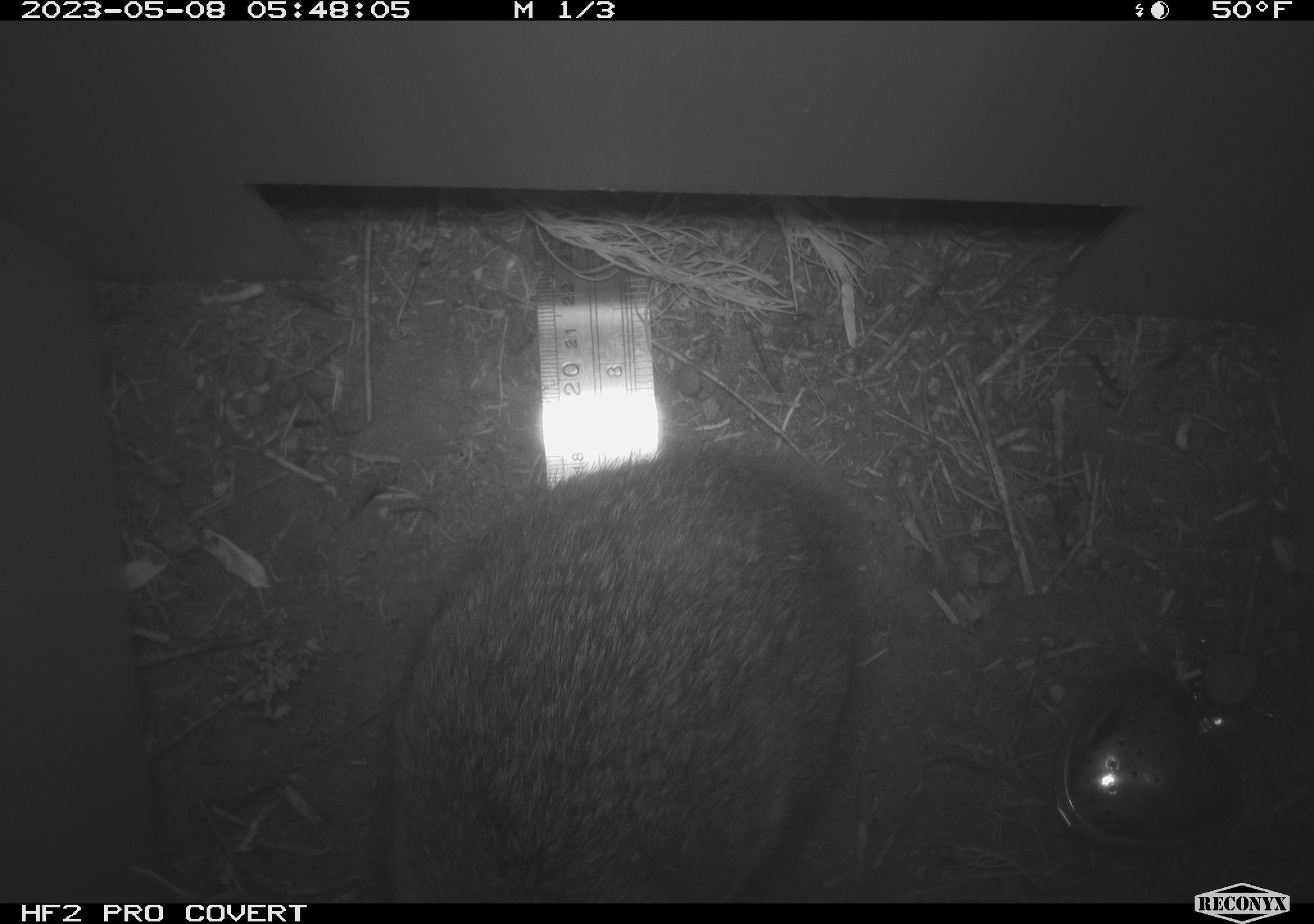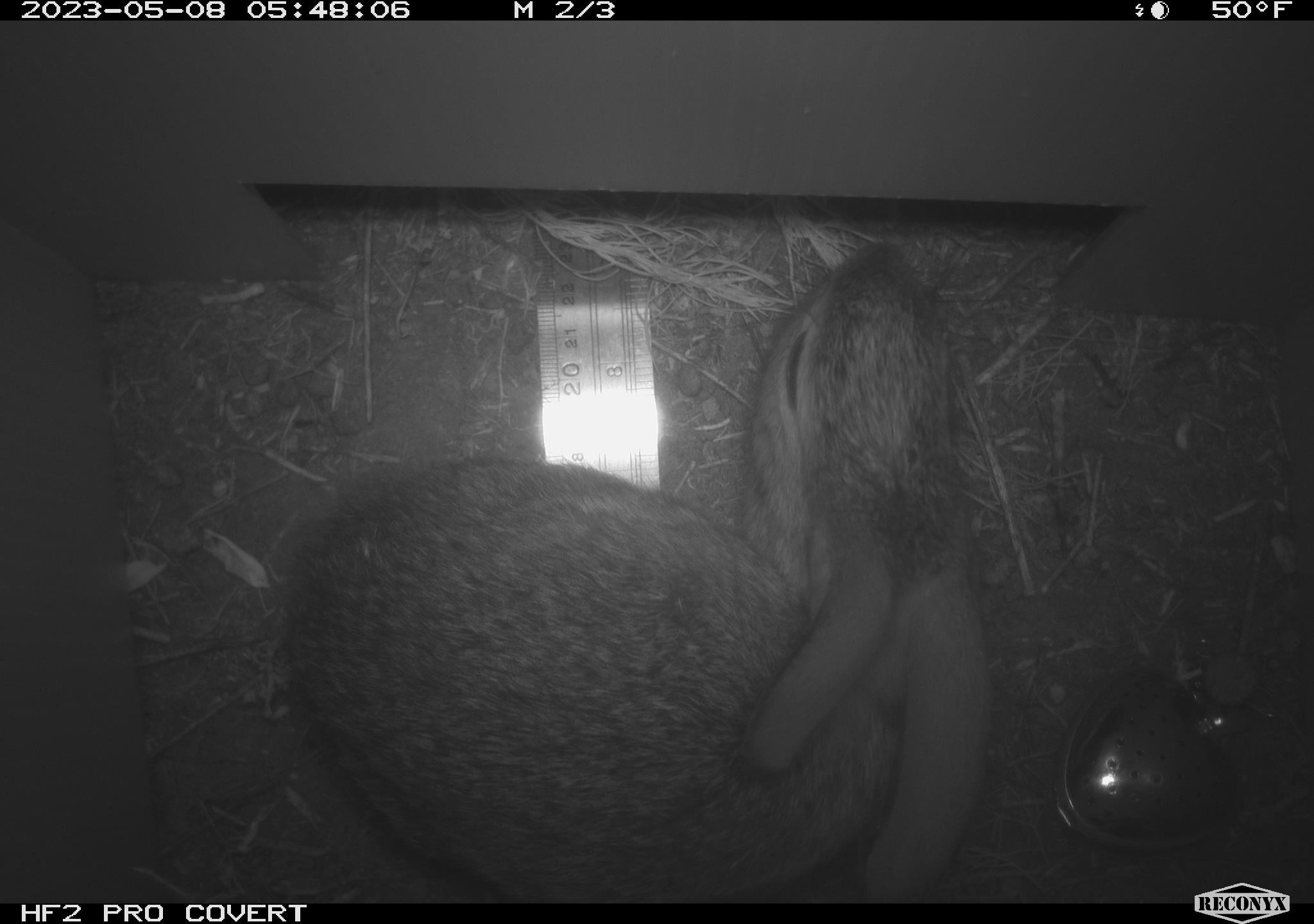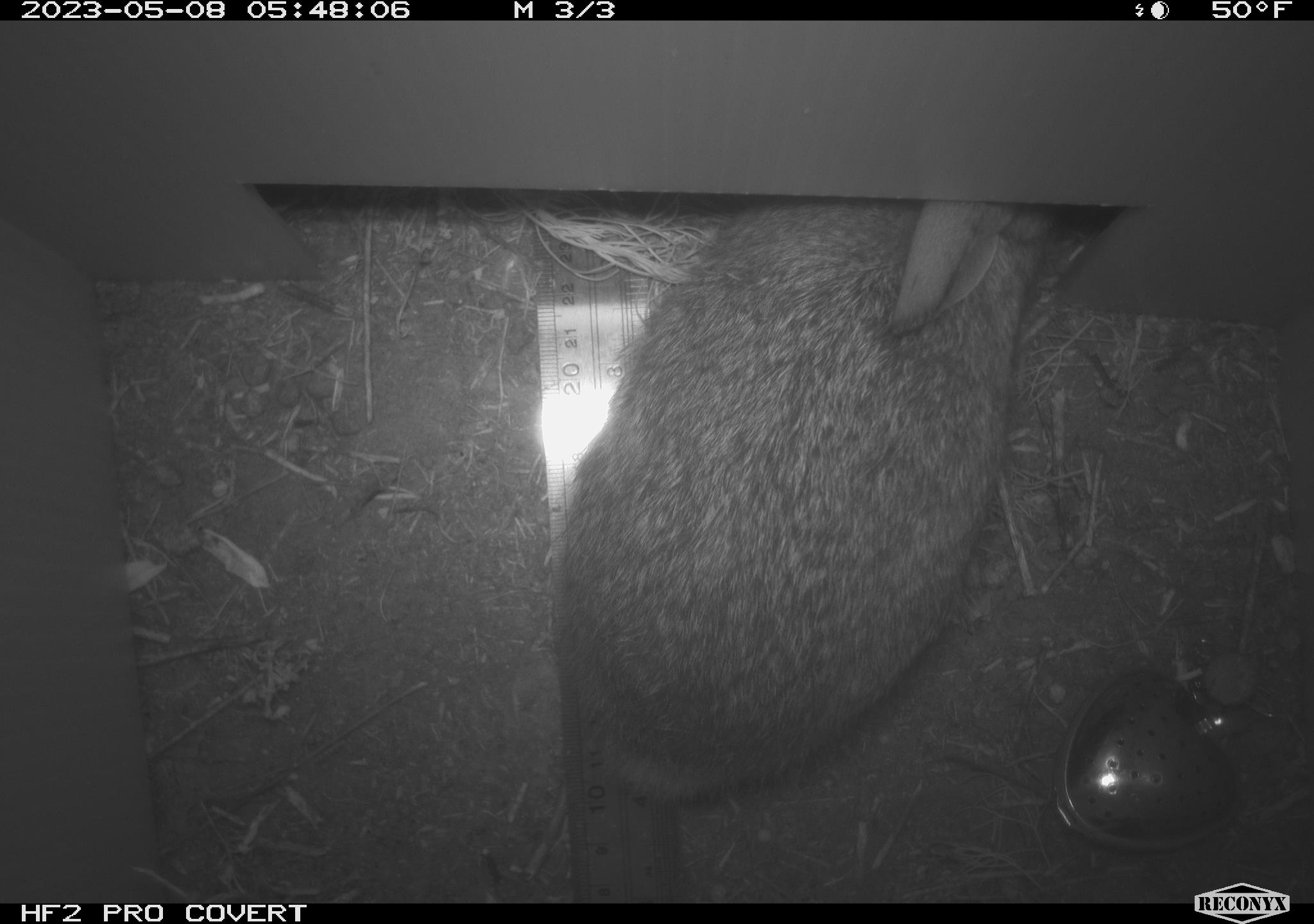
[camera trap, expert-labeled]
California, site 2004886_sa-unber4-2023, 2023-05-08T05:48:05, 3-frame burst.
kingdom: Animalia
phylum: Chordata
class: Mammalia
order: Lagomorpha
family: Leporidae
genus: Sylvilagus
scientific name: Sylvilagus audubonii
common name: desert cottontail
Desert cottontail (Sylvilagus audubonii).